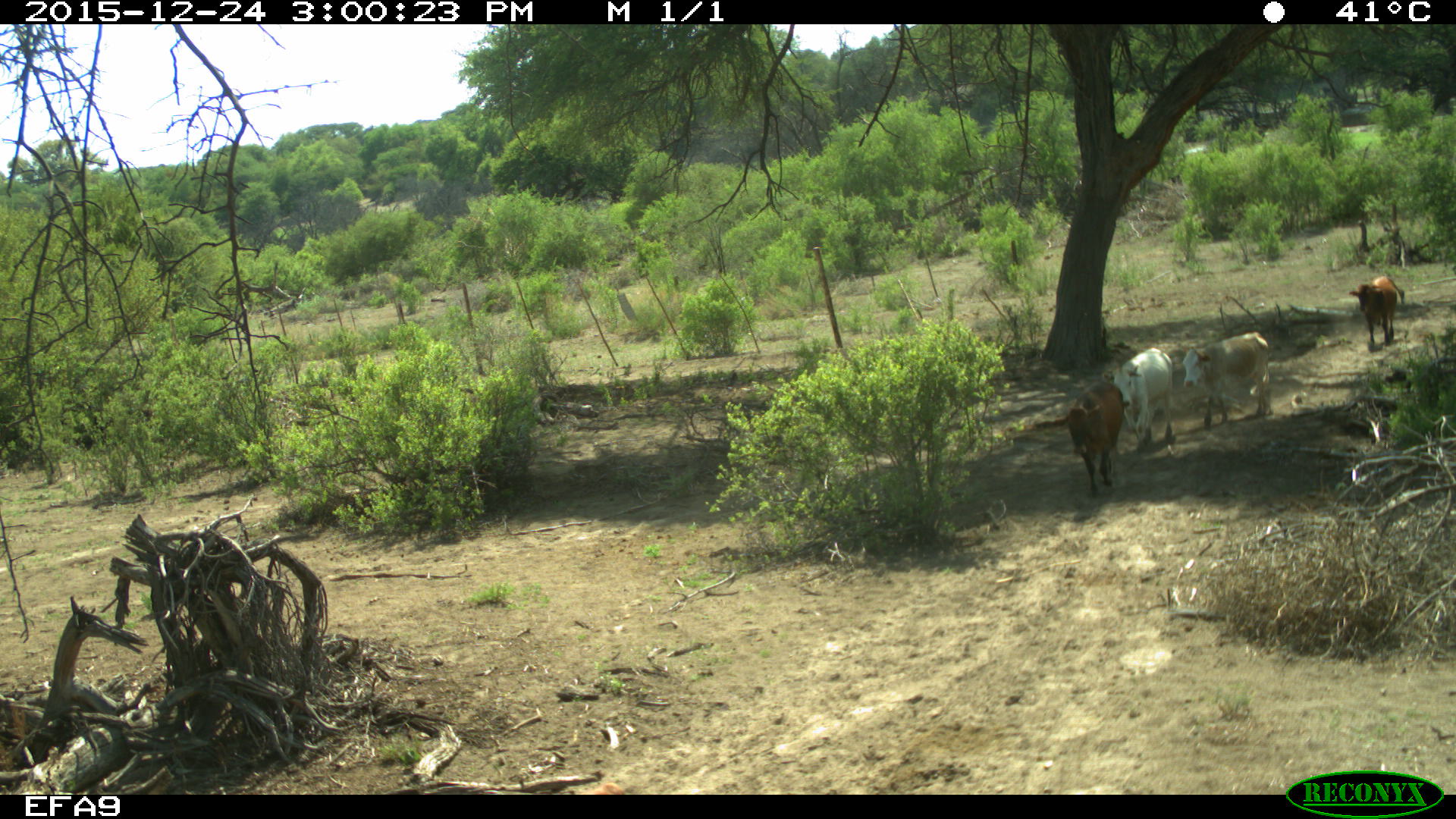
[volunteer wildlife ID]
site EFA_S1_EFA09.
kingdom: Animalia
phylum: Chordata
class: Mammalia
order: Artiodactyla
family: Bovidae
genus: Bos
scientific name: Bos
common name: cattle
Cattle (Bos), count 4. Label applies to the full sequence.